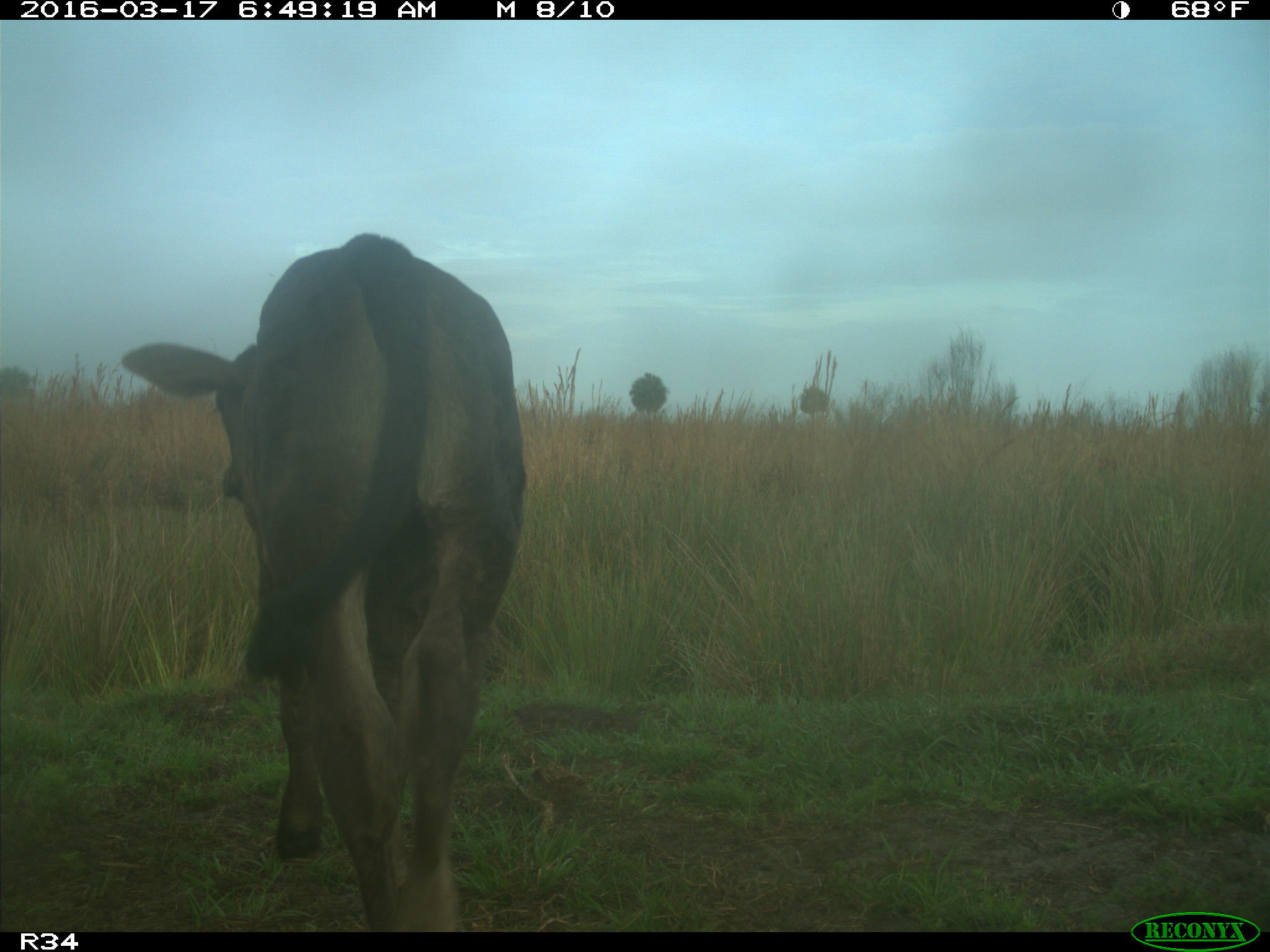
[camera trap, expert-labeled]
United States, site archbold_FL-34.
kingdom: Animalia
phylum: Chordata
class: Mammalia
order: Artiodactyla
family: Bovidae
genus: Bos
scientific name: Bos taurus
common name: domestic cow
Bos taurus (domestic cow).